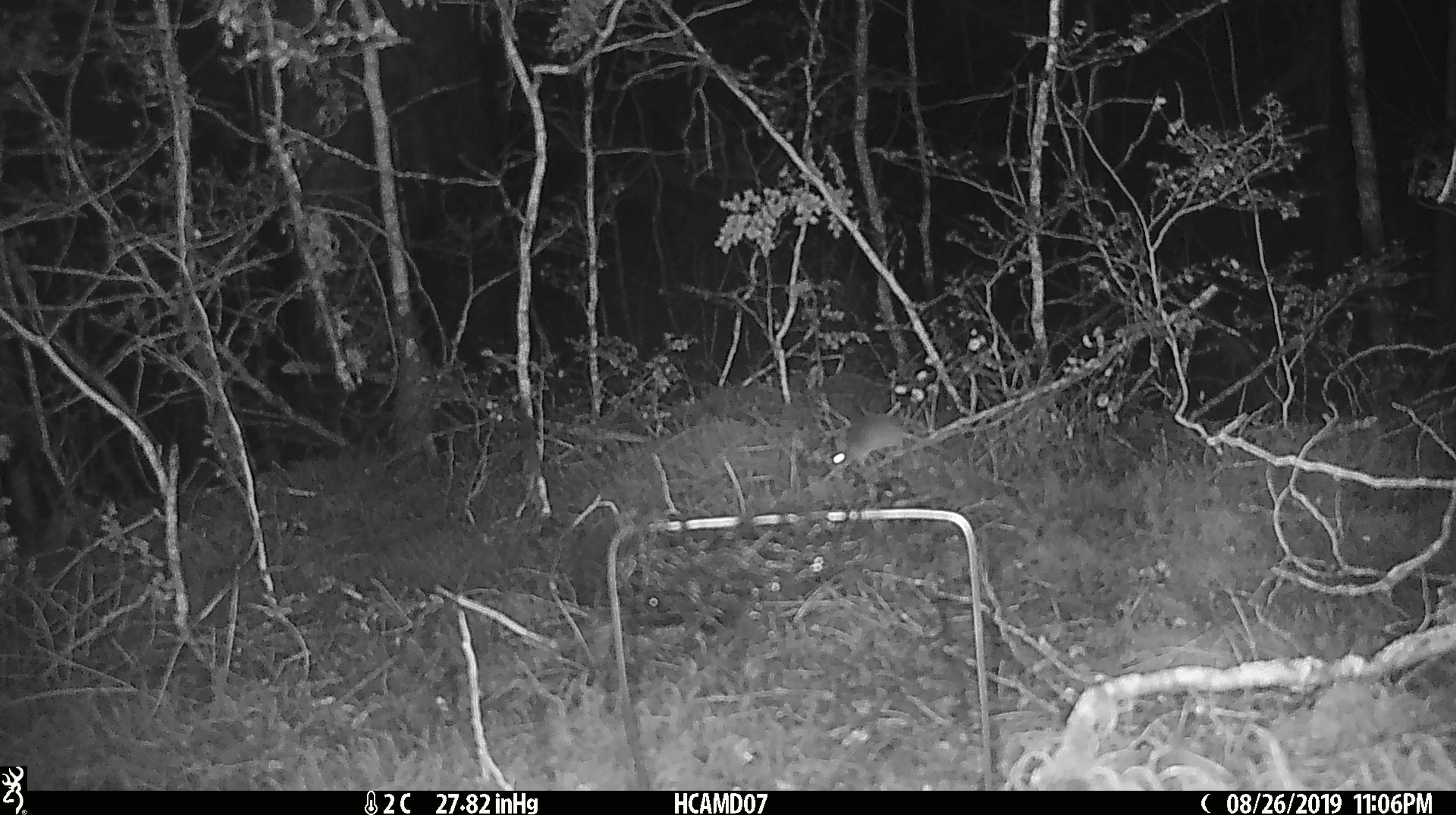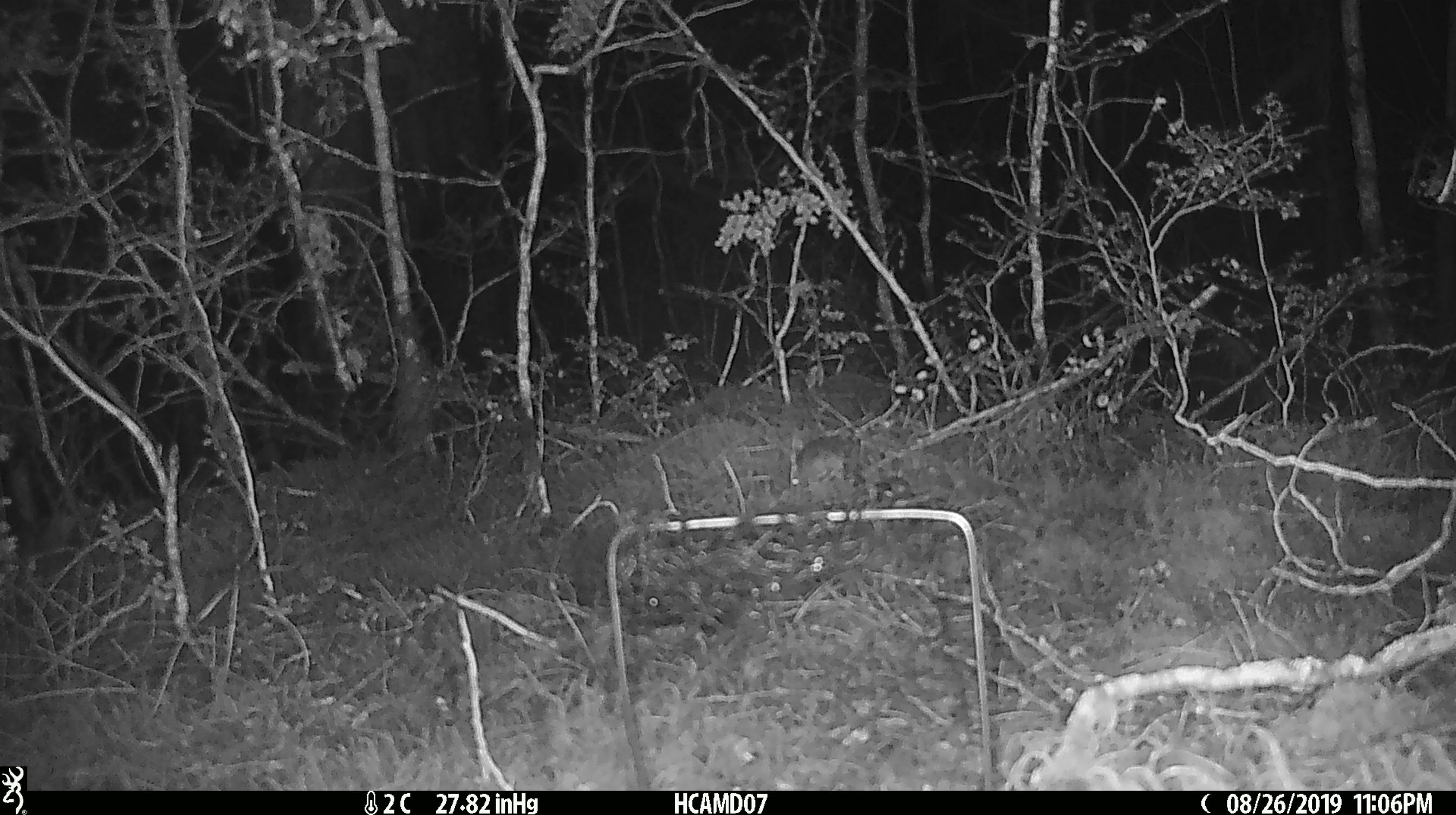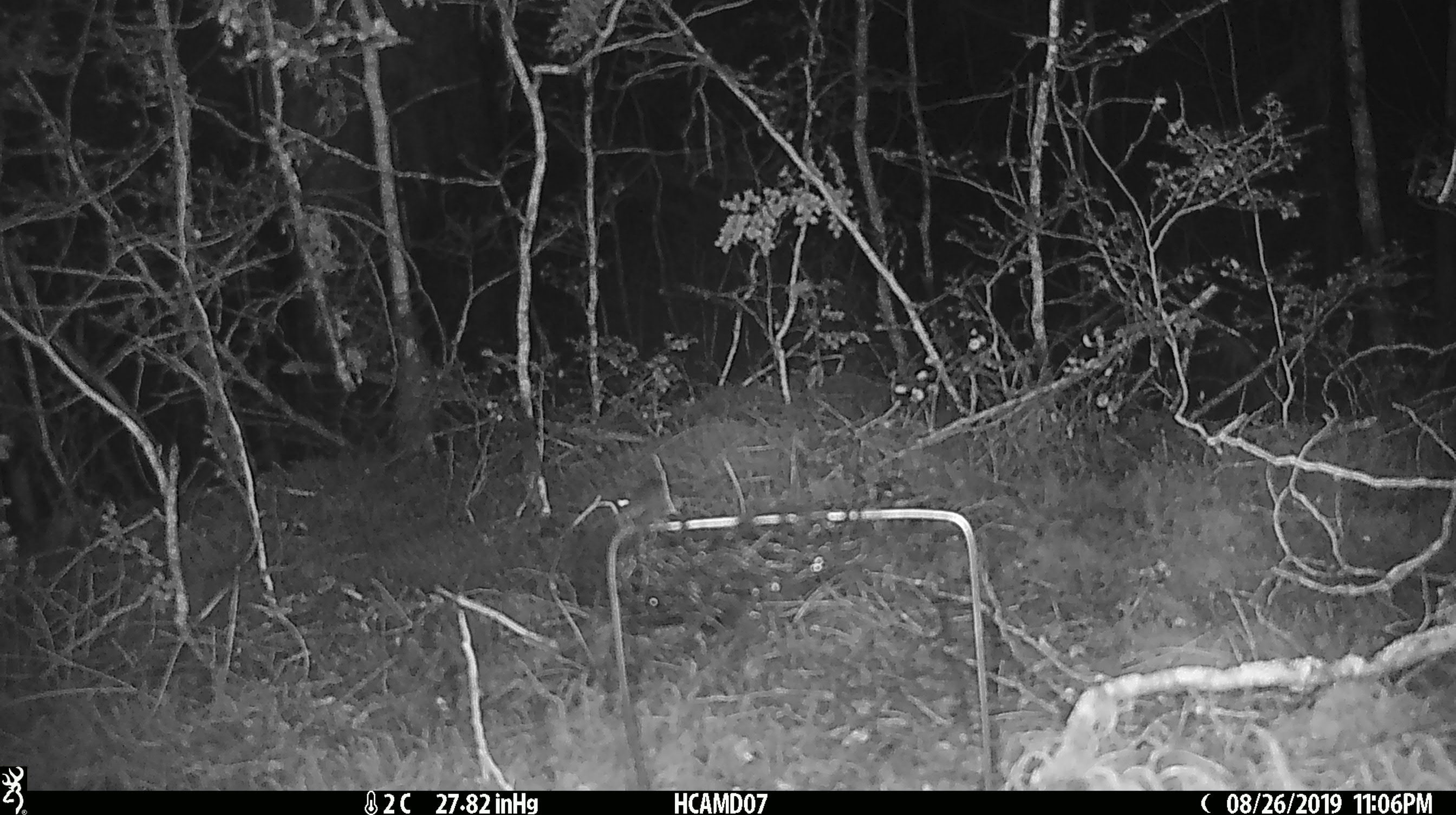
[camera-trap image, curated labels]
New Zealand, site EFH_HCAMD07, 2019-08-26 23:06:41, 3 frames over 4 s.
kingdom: Animalia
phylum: Chordata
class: Mammalia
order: Rodentia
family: Muridae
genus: Mus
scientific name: Mus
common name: mouse